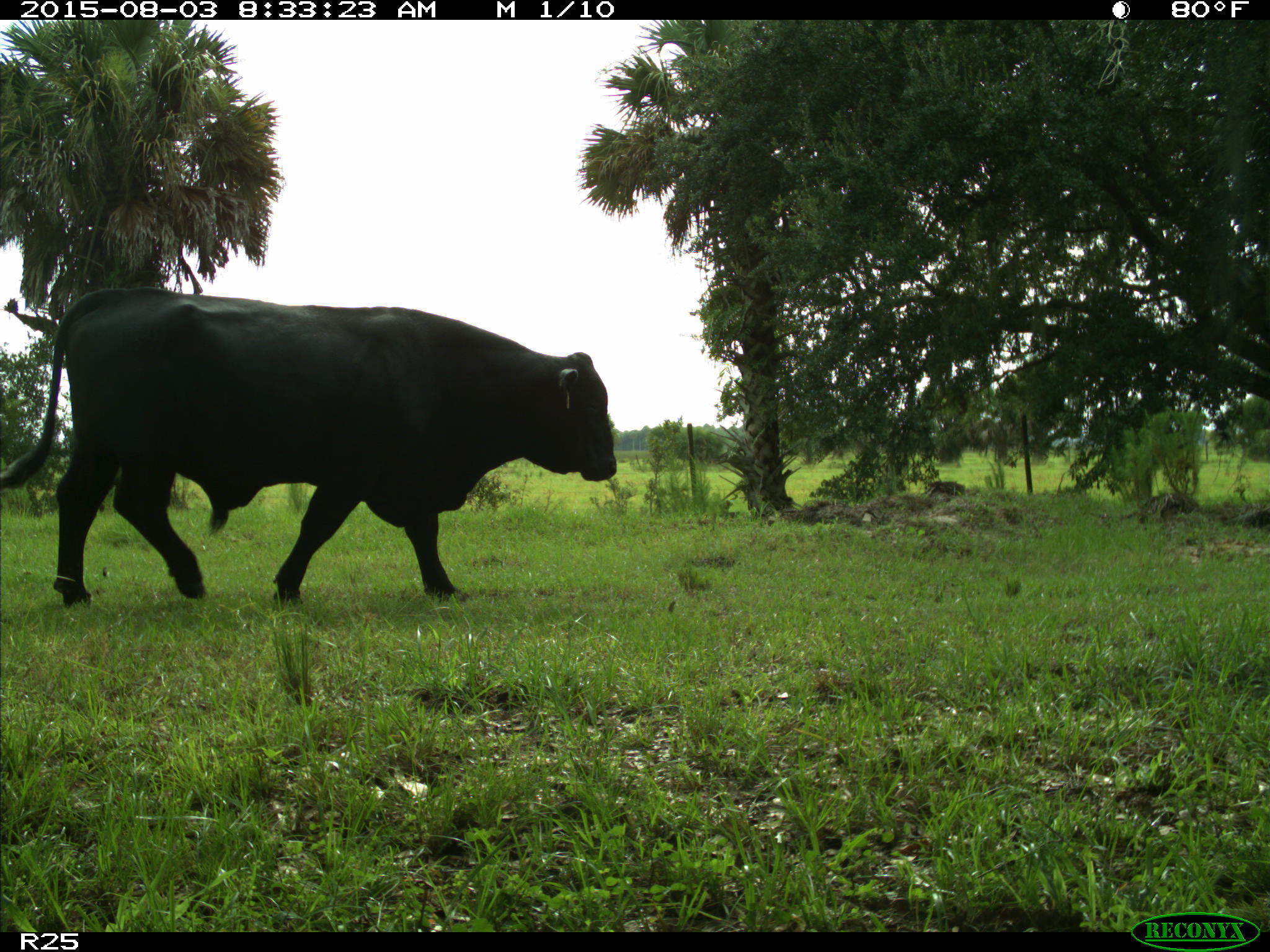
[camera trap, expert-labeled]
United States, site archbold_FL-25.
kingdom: Animalia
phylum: Chordata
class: Mammalia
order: Artiodactyla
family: Bovidae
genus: Bos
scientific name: Bos taurus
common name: domestic cow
Bos taurus (domestic cow).